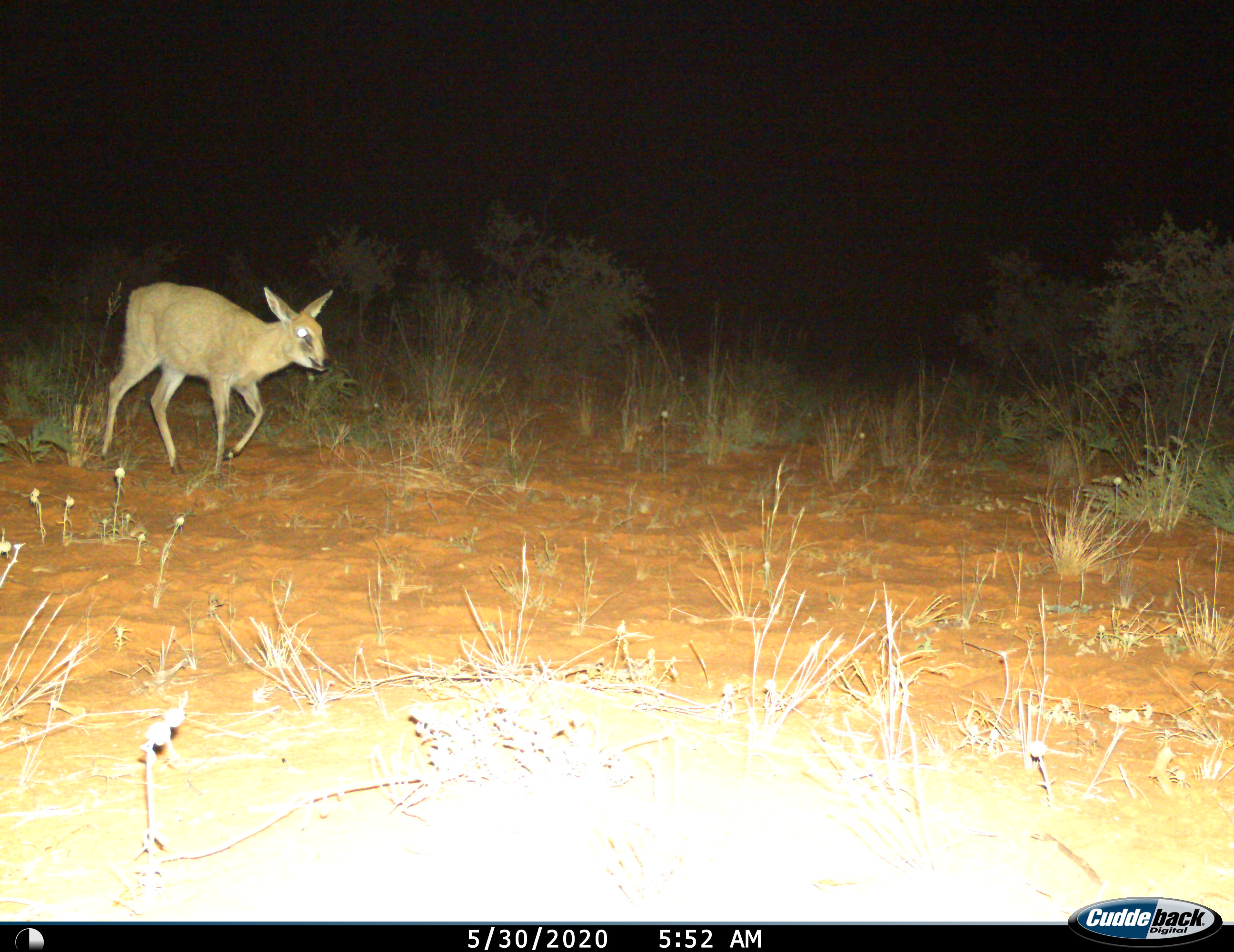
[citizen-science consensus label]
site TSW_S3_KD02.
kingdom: Animalia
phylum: Chordata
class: Mammalia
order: Artiodactyla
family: Bovidae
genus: Sylvicapra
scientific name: Sylvicapra grimmia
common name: common duiker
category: duikercommongrey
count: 1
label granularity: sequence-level